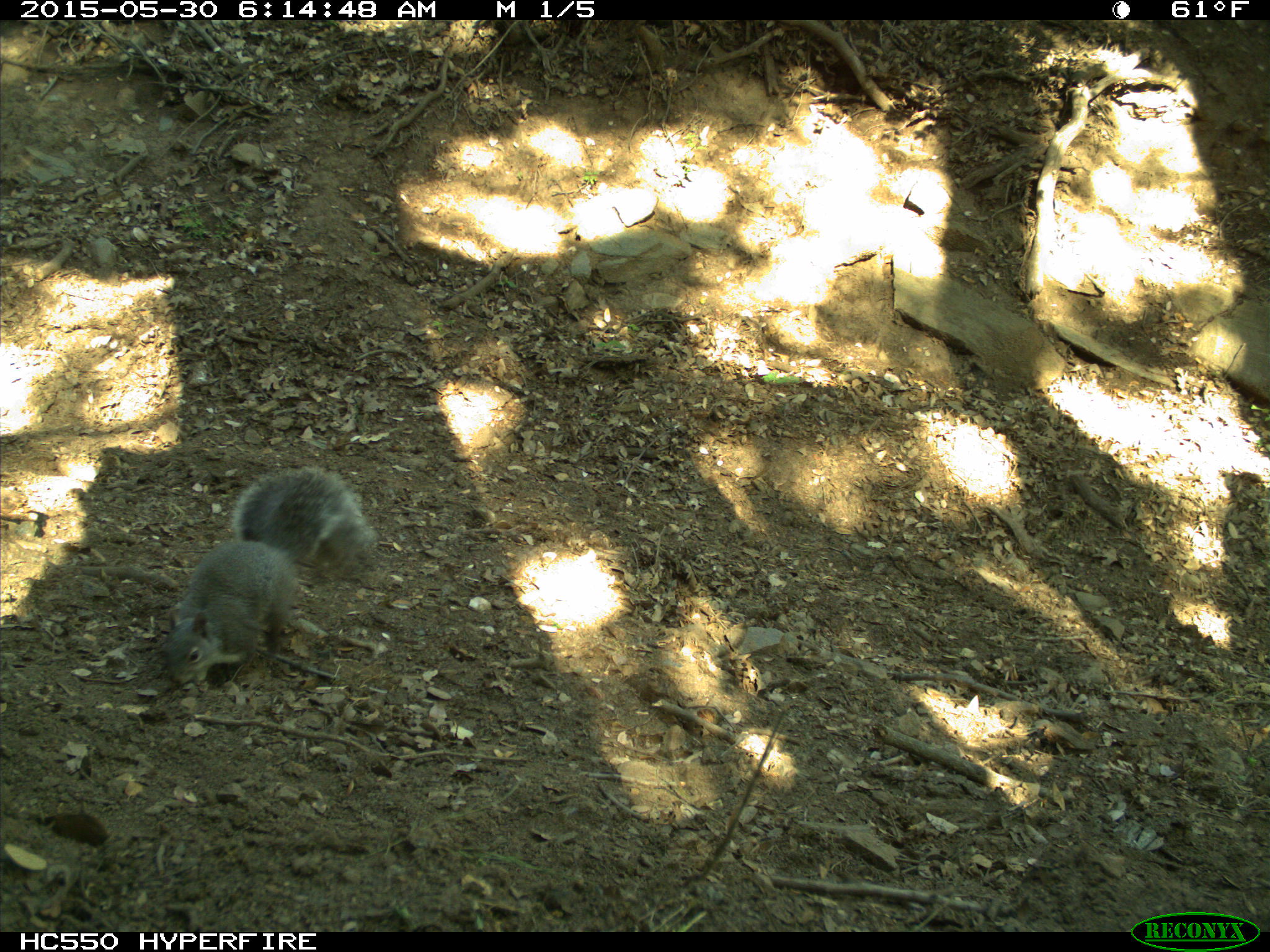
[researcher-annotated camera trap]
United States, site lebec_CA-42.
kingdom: Animalia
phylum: Chordata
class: Mammalia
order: Rodentia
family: Sciuridae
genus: Sciurus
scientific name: Sciurus carolinensis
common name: eastern gray squirrel